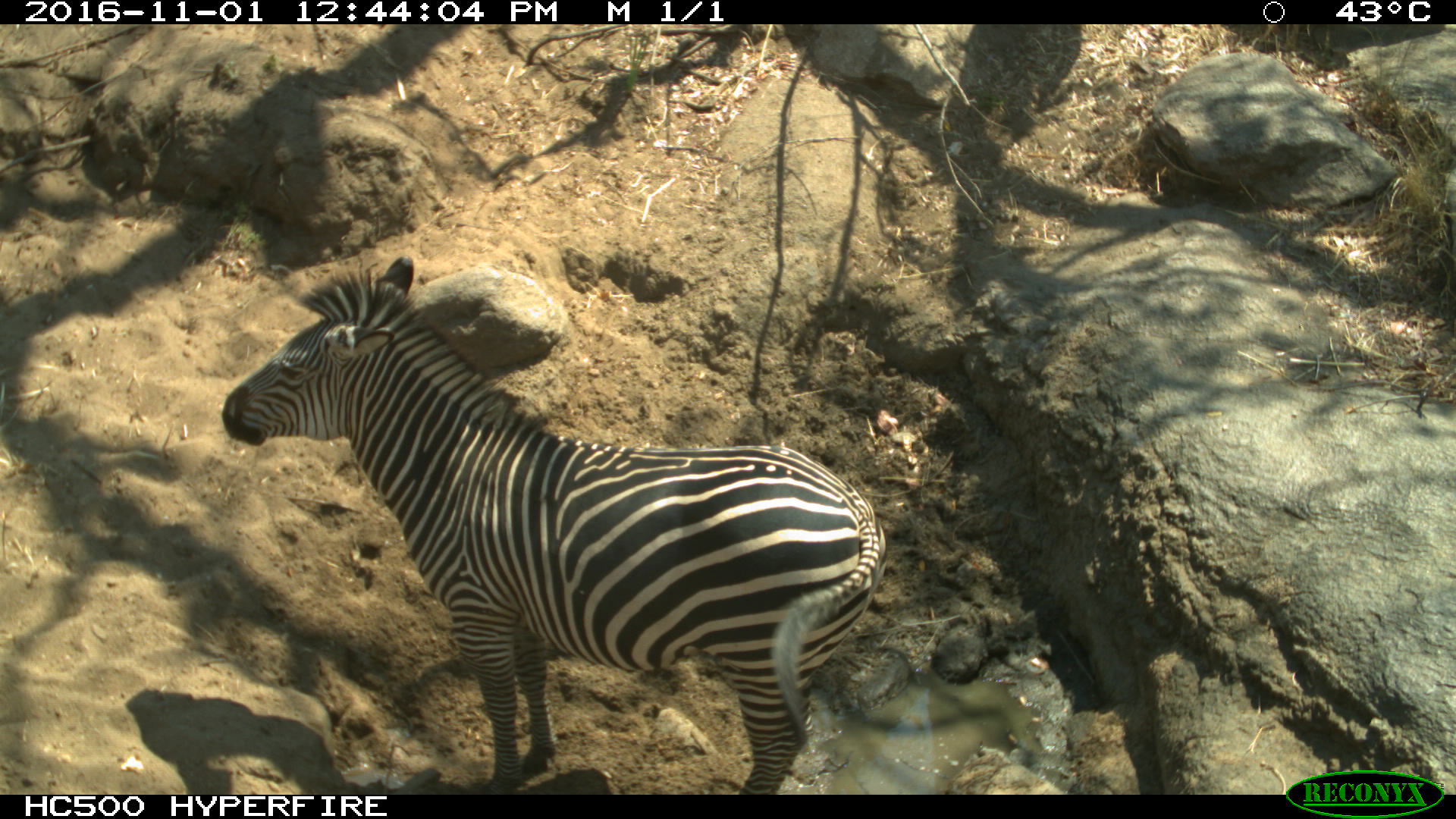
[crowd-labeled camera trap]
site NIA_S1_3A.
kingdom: Animalia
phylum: Chordata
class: Mammalia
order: Perissodactyla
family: Equidae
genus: Equus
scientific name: Equus quagga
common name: plains zebra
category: zebraplains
Zebraplains (plains zebra) (Equus quagga), count 1. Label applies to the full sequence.